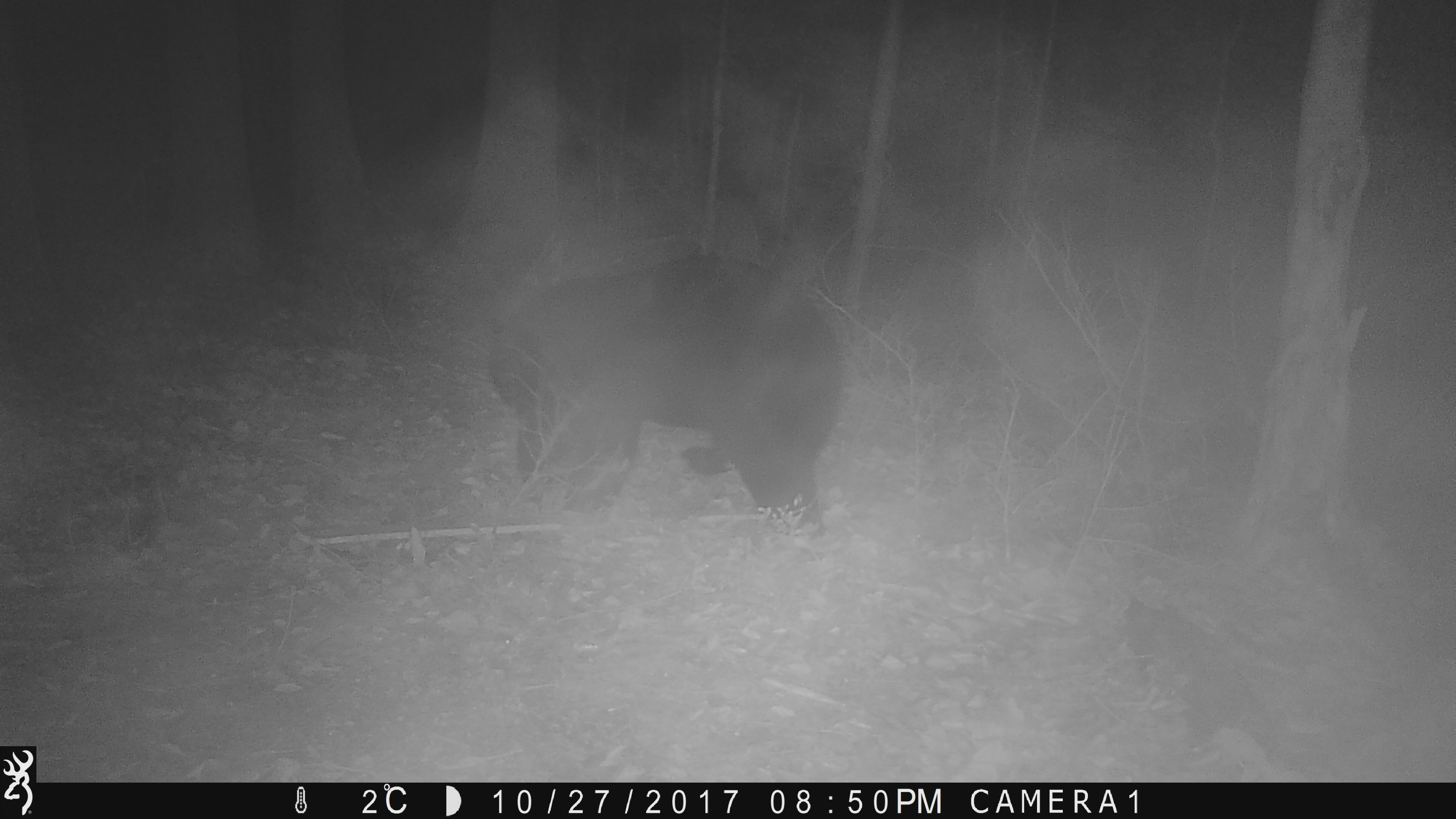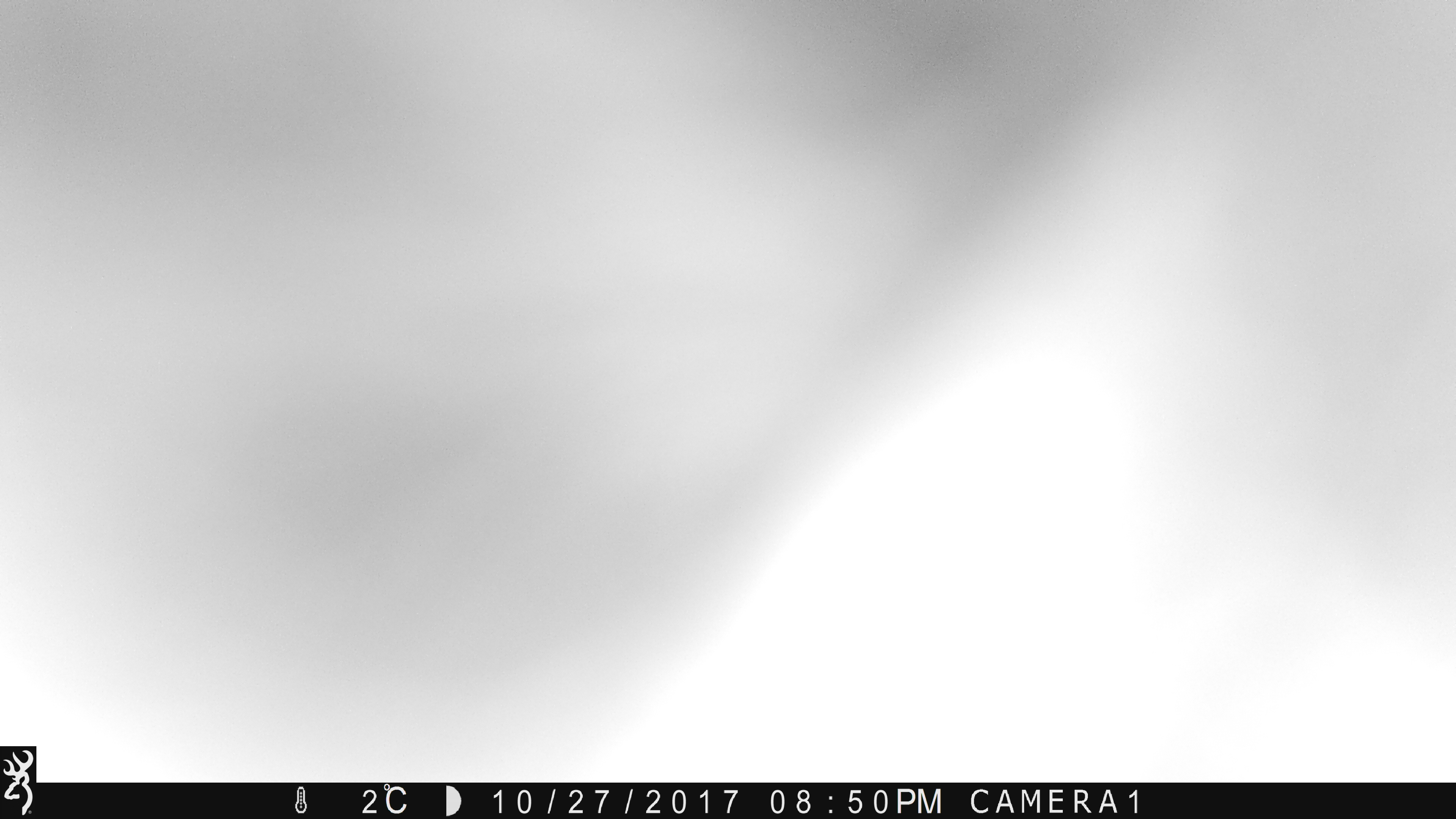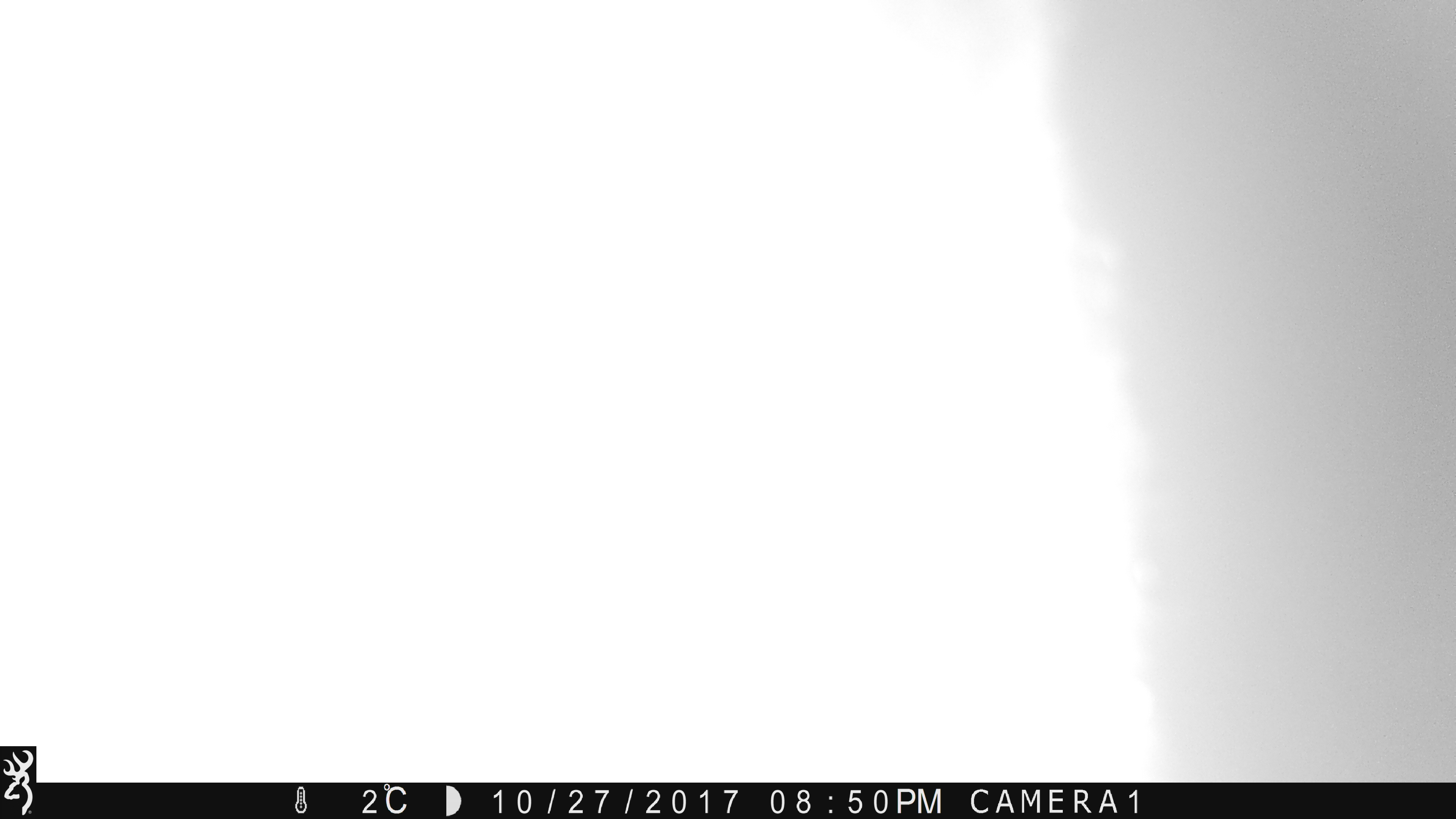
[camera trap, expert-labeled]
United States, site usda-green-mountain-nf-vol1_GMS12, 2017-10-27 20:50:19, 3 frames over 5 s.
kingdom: Animalia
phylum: Chordata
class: Mammalia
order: Carnivora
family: Ursidae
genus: Ursus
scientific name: Ursus americanus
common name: black bear